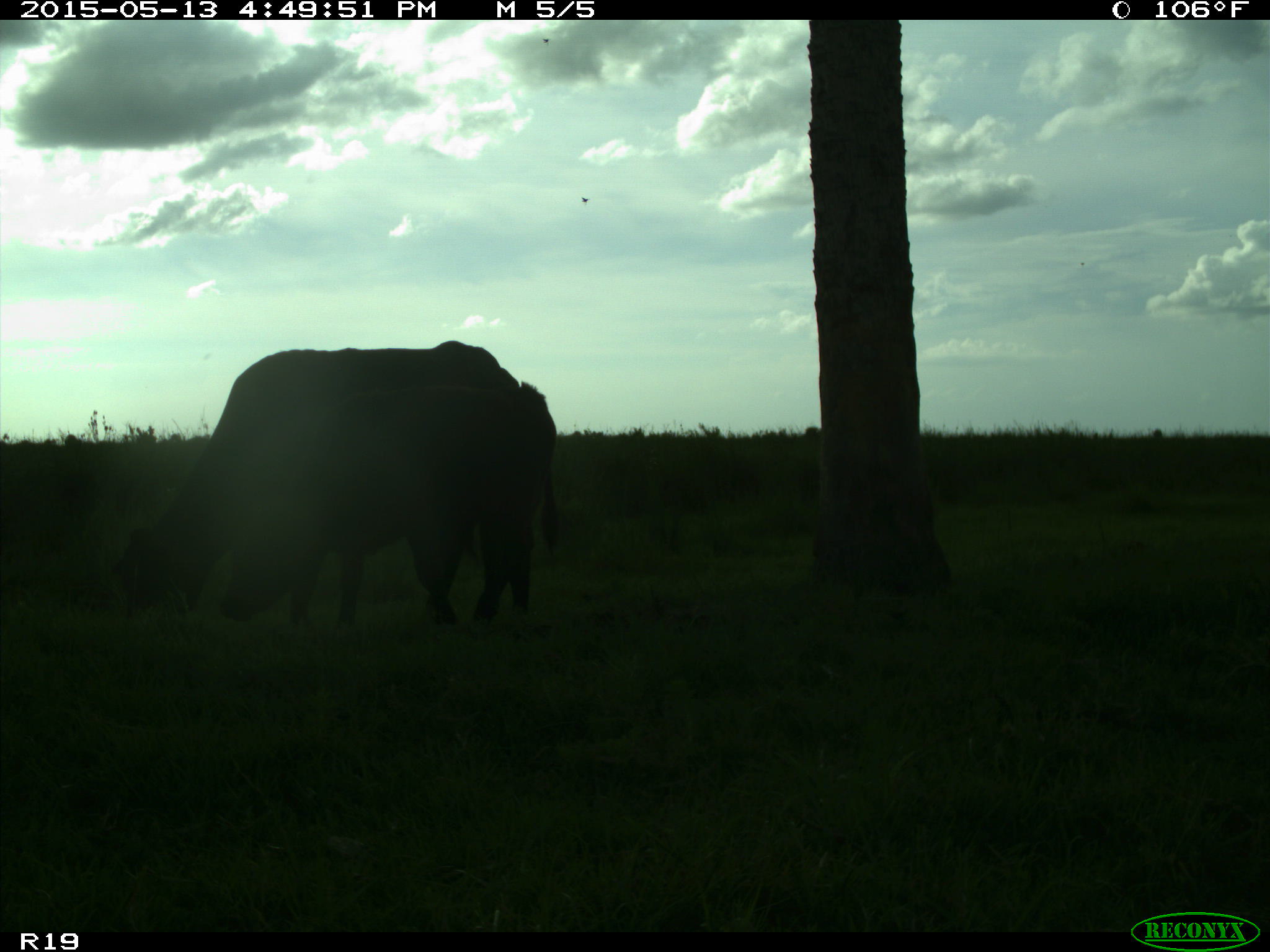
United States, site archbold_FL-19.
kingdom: Animalia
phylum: Chordata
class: Mammalia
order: Artiodactyla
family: Bovidae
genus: Bos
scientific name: Bos taurus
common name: domestic cow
Bos taurus (domestic cow).